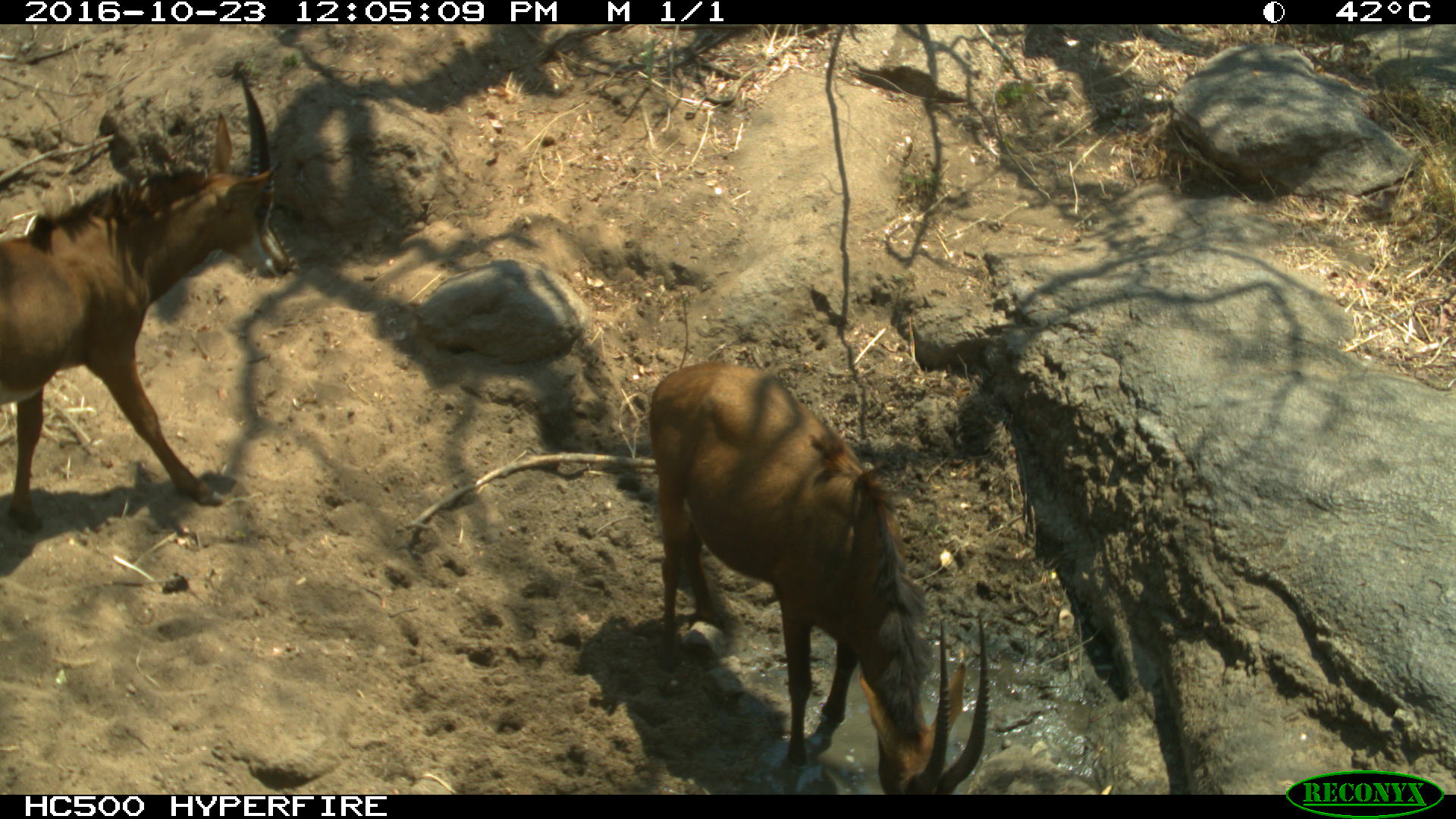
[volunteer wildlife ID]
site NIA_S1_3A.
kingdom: Animalia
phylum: Chordata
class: Mammalia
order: Artiodactyla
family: Bovidae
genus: Hippotragus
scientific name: Hippotragus niger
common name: sable antelope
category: sable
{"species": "sable (sable antelope) (Hippotragus niger)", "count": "2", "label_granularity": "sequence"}